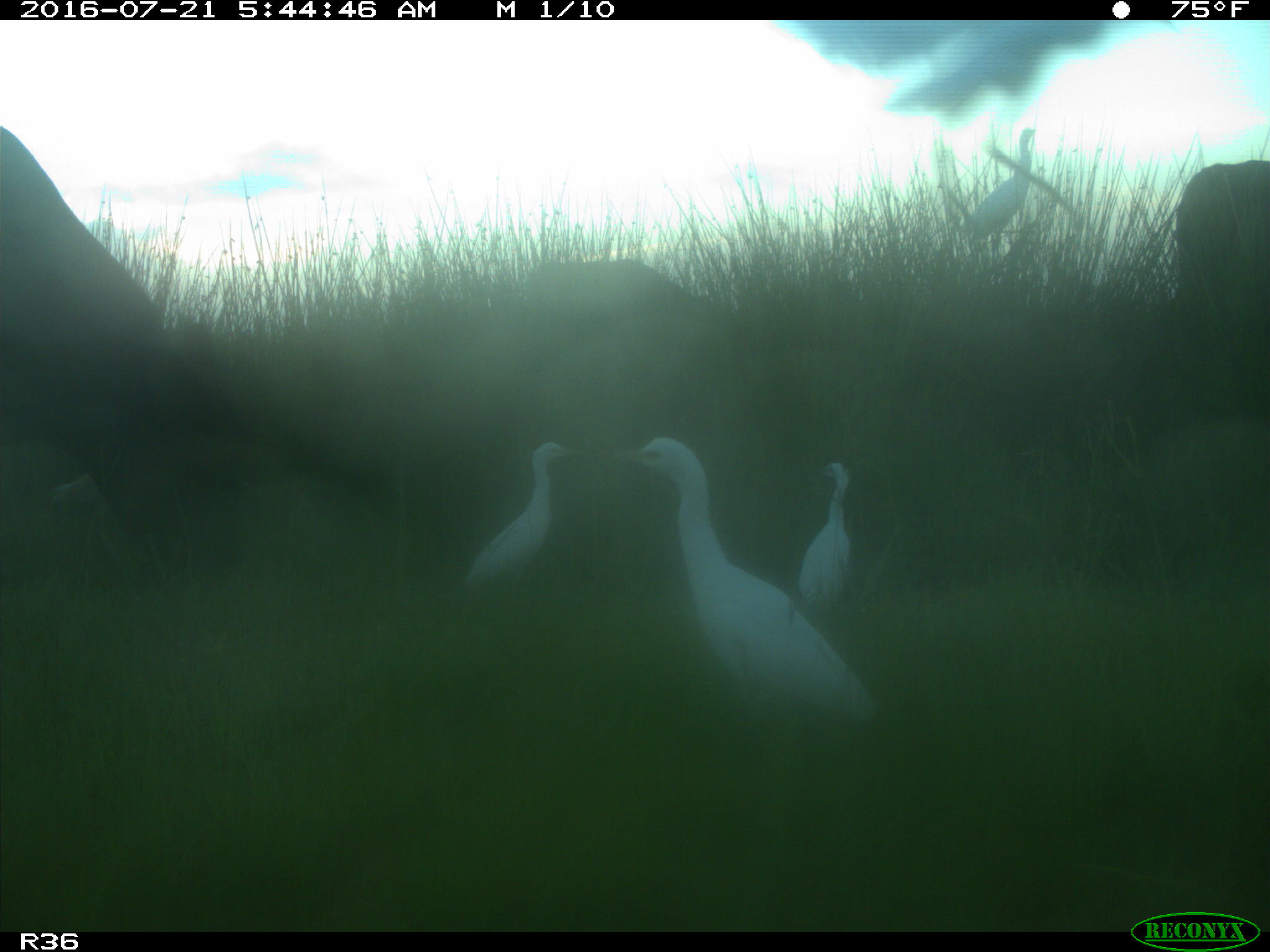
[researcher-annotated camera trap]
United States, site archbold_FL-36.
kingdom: Animalia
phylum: Chordata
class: Mammalia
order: Artiodactyla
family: Bovidae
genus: Bos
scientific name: Bos taurus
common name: domestic cow